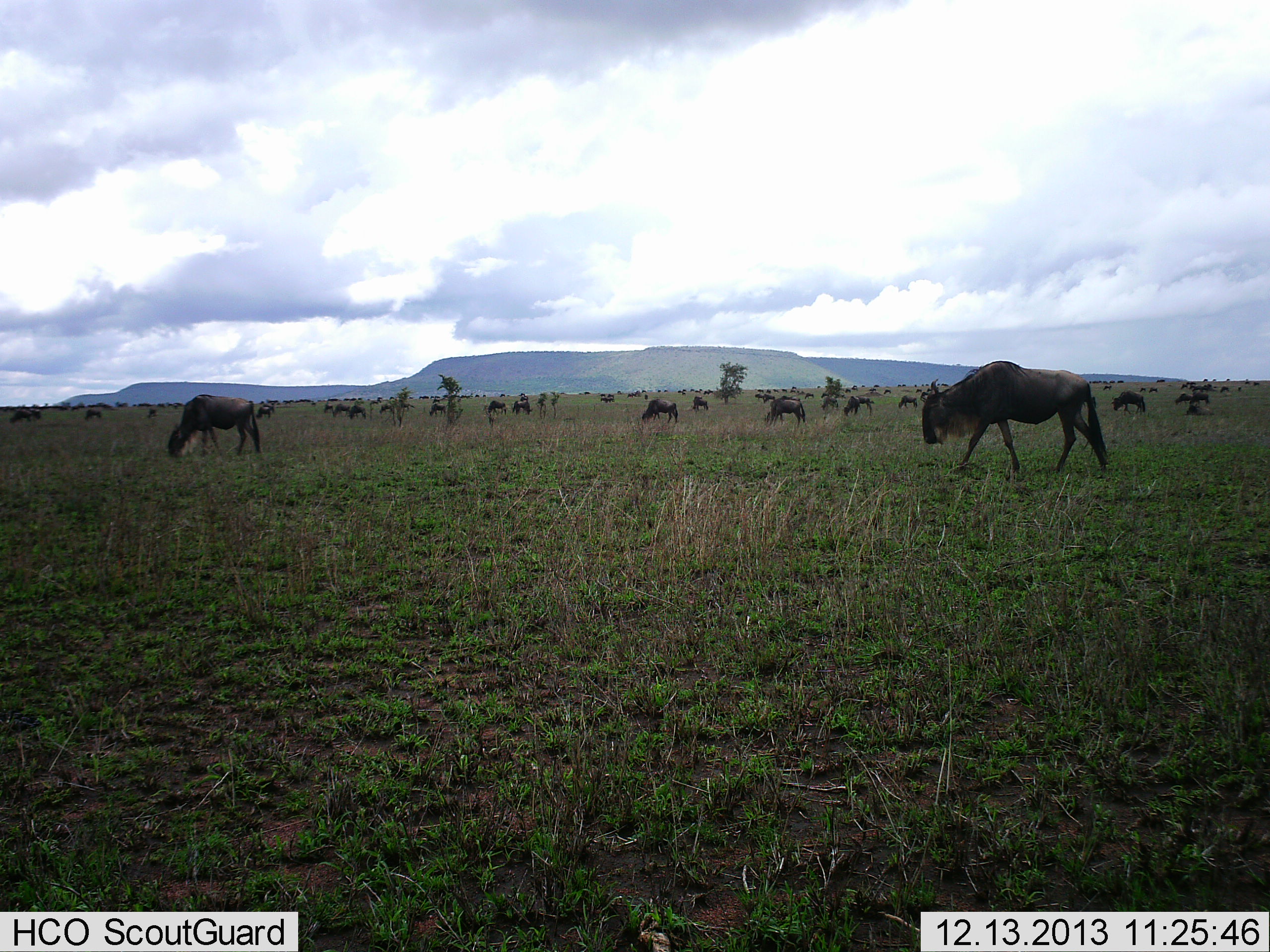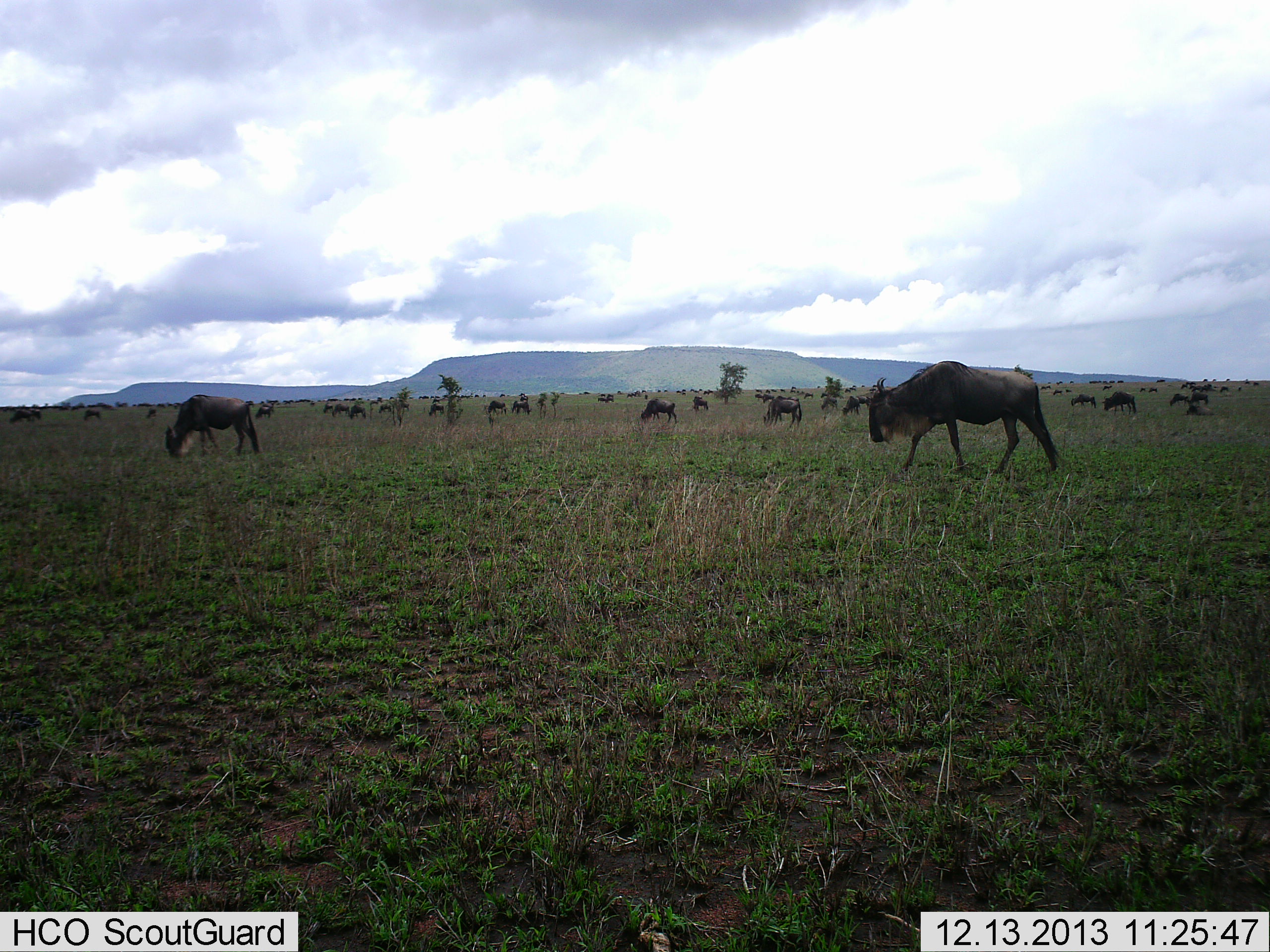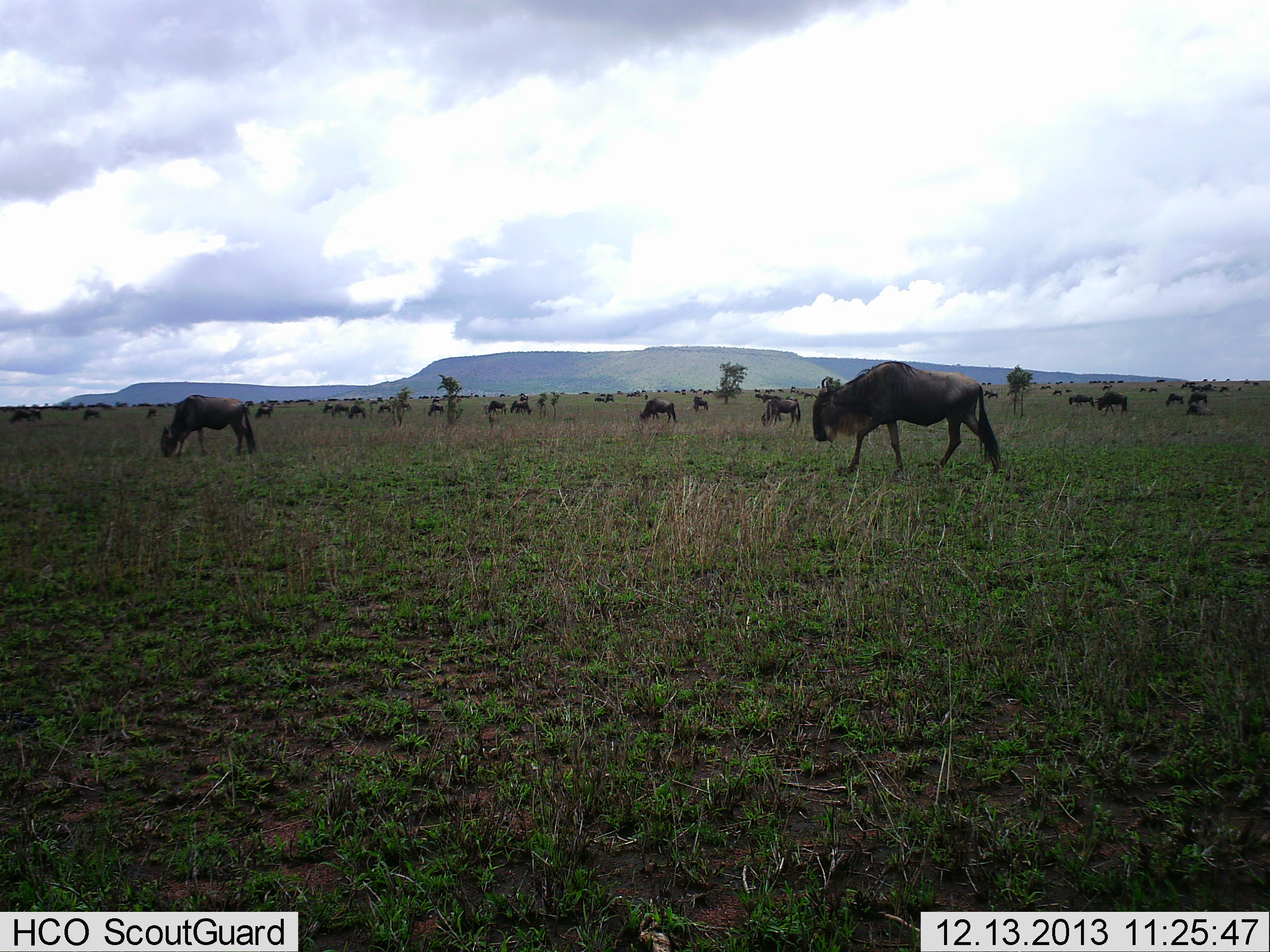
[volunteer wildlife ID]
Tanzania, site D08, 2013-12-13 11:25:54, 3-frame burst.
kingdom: Animalia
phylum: Chordata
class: Mammalia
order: Artiodactyla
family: Bovidae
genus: Connochaetes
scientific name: Connochaetes taurinus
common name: blue wildebeest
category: wildebeest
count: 11-50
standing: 0%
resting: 0%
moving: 70%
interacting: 0%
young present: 0%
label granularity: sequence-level